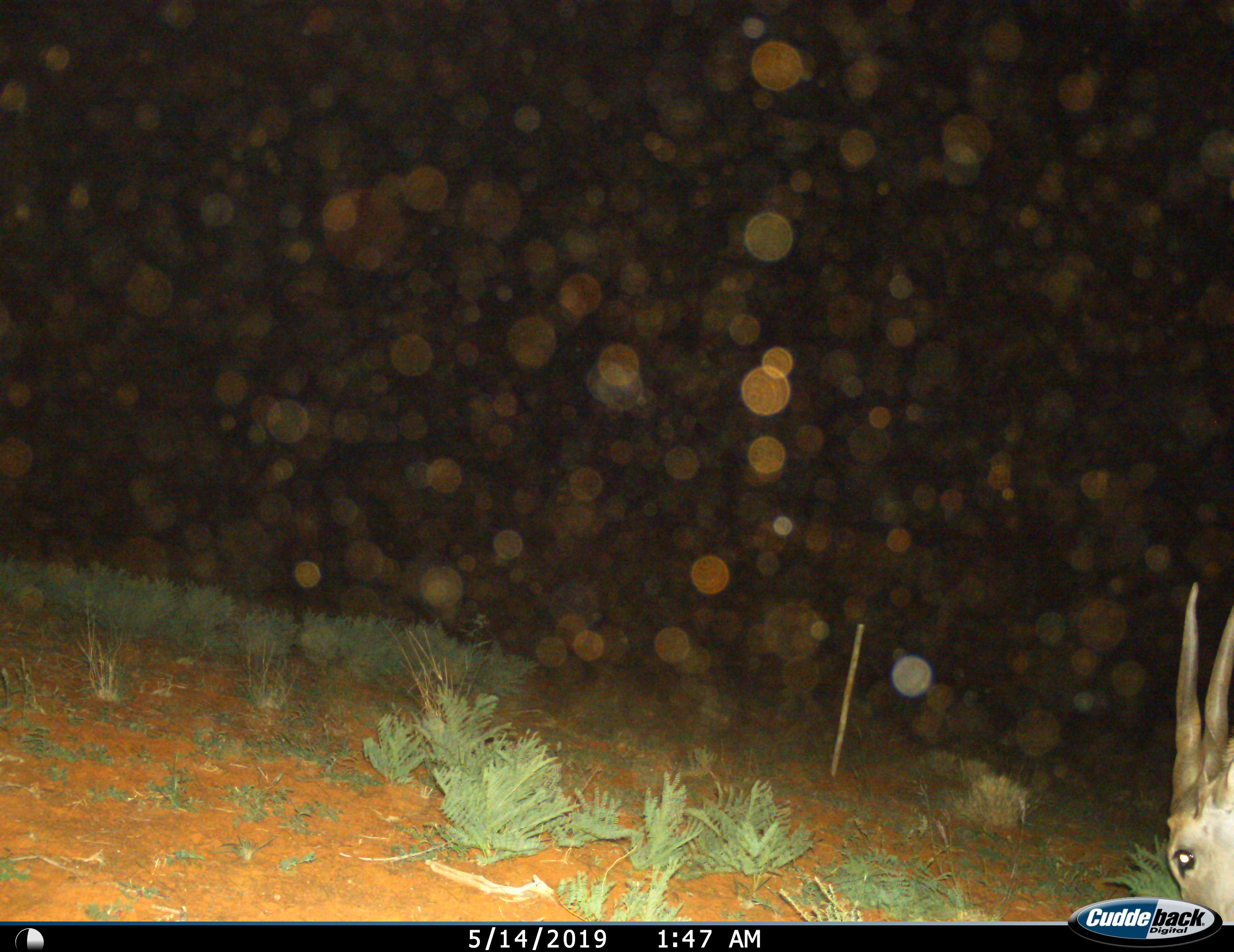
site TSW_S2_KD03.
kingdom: Animalia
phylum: Chordata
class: Mammalia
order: Artiodactyla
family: Bovidae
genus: Tragelaphus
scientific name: Tragelaphus oryx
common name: eland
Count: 1.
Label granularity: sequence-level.